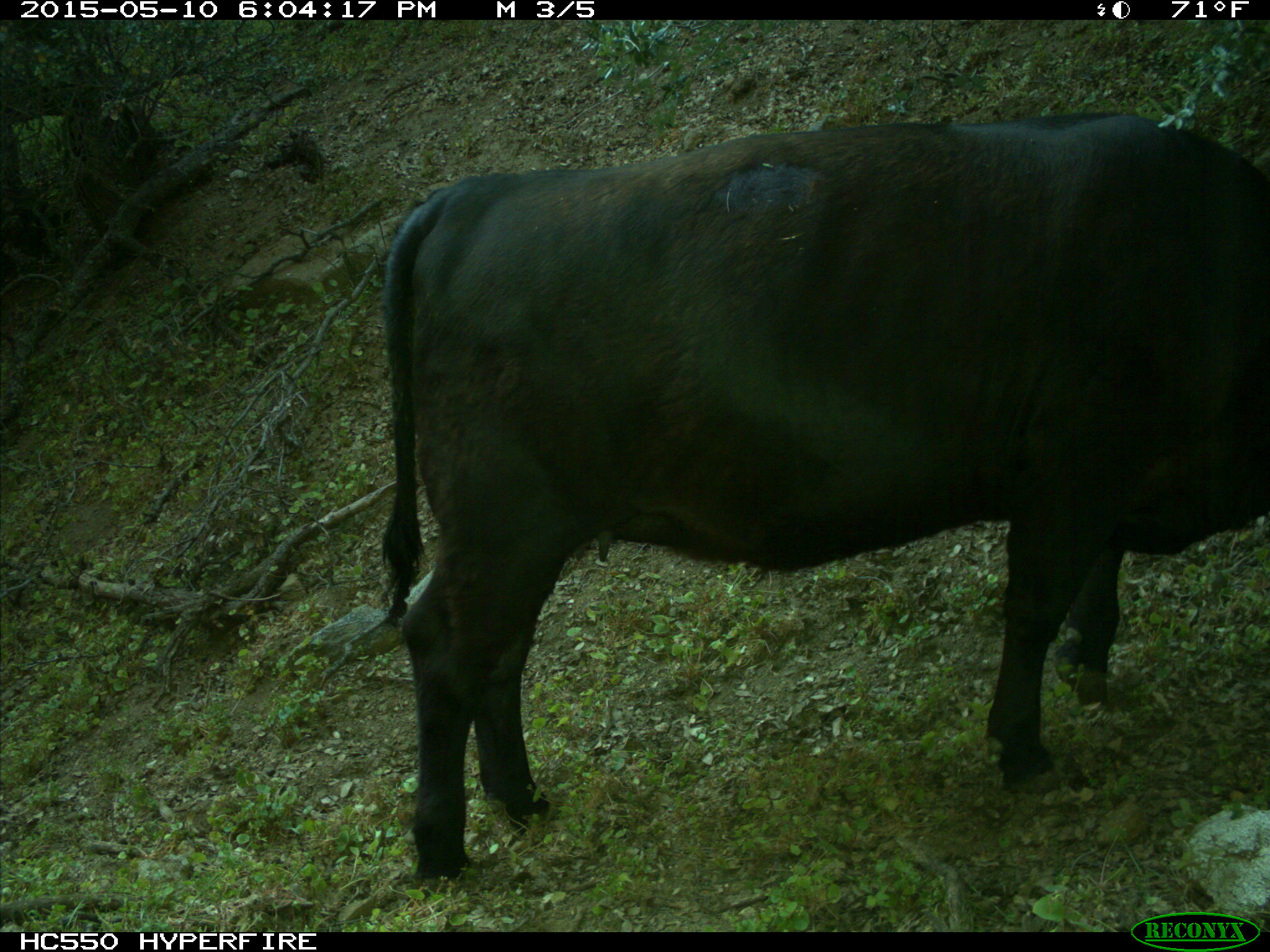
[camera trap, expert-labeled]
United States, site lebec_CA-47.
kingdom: Animalia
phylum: Chordata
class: Mammalia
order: Artiodactyla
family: Bovidae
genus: Bos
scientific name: Bos taurus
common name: domestic cow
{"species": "Bos taurus (domestic cow)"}